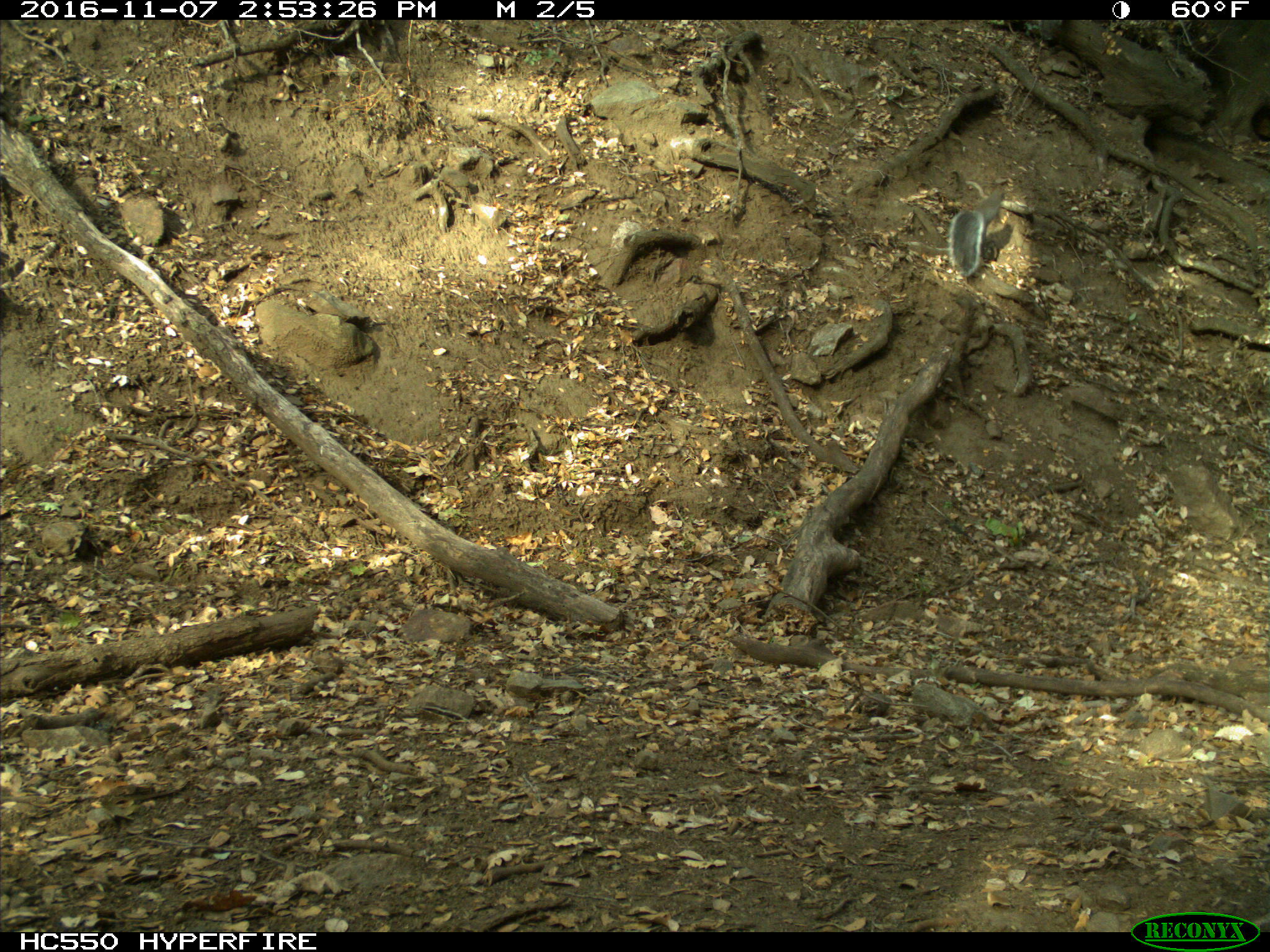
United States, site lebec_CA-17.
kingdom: Animalia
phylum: Chordata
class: Mammalia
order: Rodentia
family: Sciuridae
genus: Sciurus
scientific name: Sciurus carolinensis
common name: eastern gray squirrel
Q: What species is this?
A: Sciurus carolinensis (eastern gray squirrel).